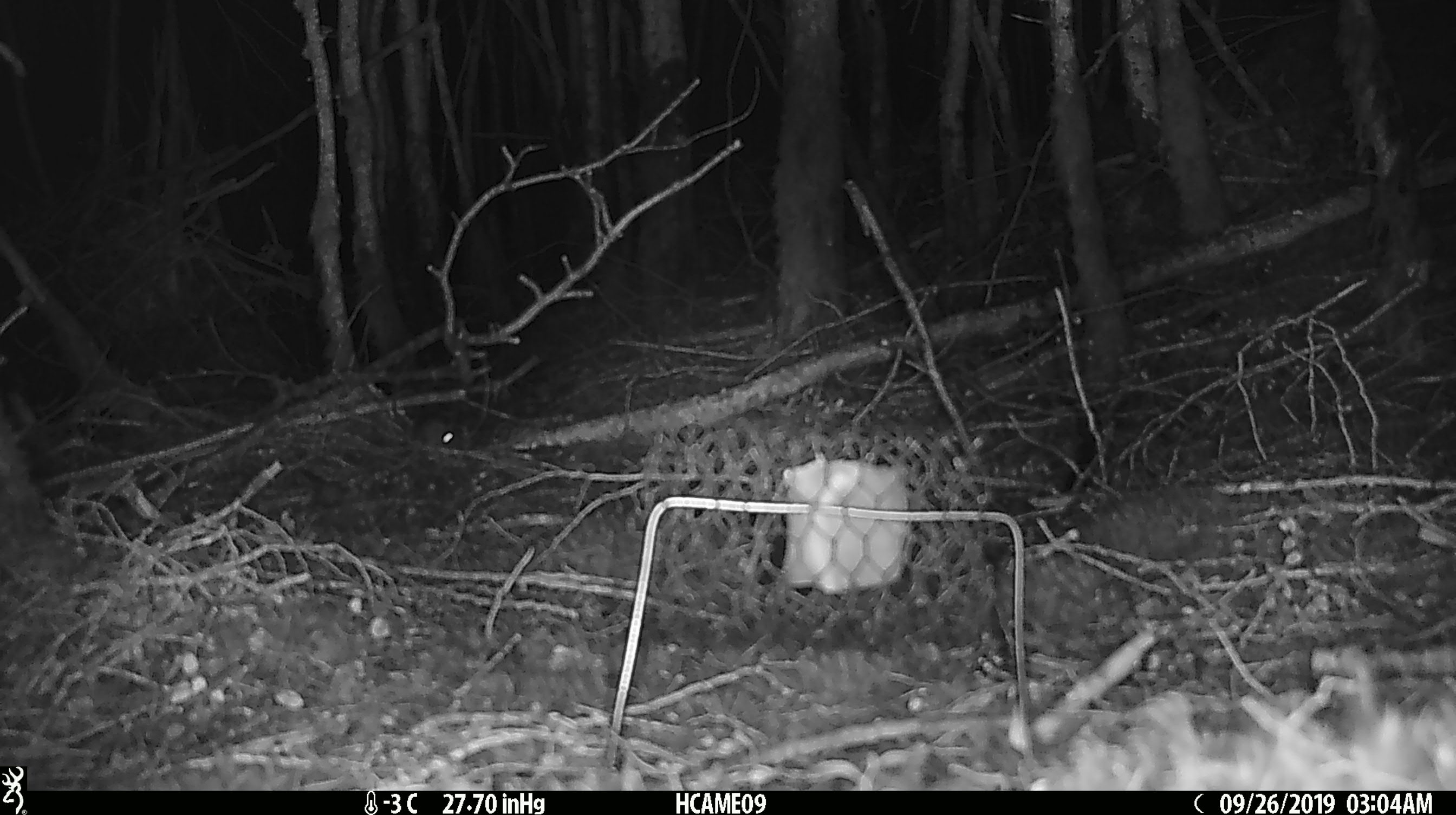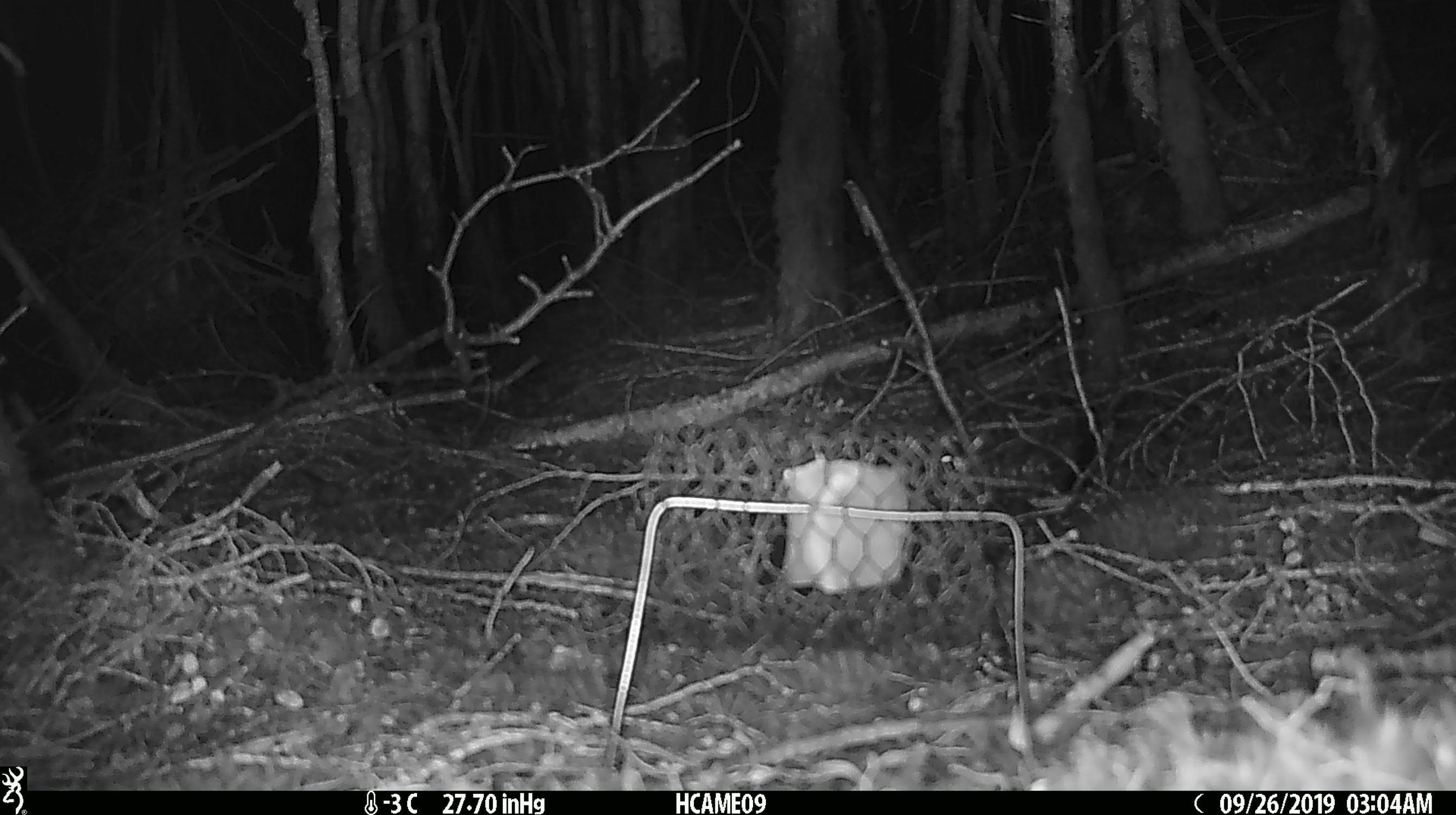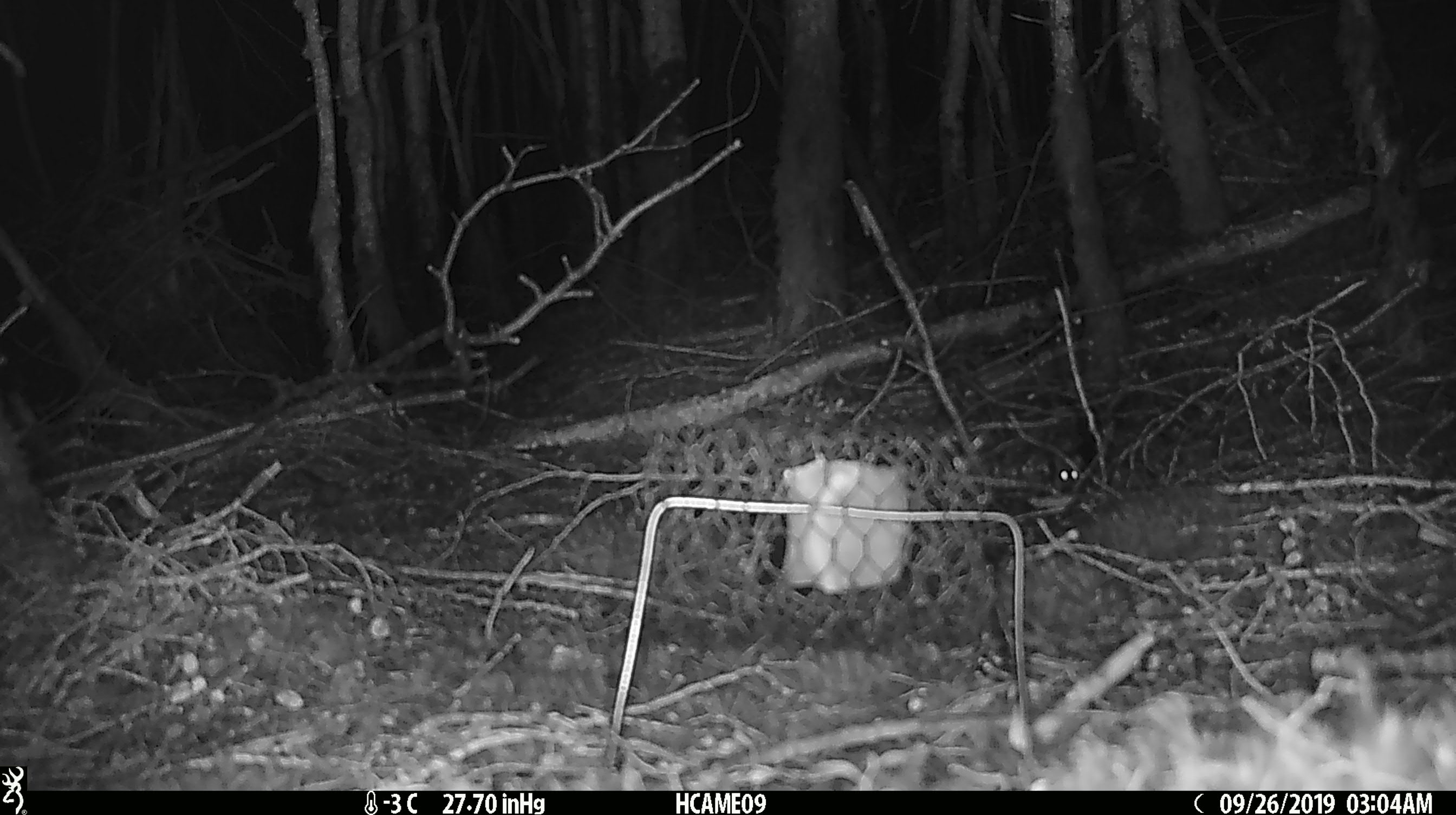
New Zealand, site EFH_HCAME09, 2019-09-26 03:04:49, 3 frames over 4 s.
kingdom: Animalia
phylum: Chordata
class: Mammalia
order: Rodentia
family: Muridae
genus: Mus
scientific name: Mus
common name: mouse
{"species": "mouse (Mus)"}